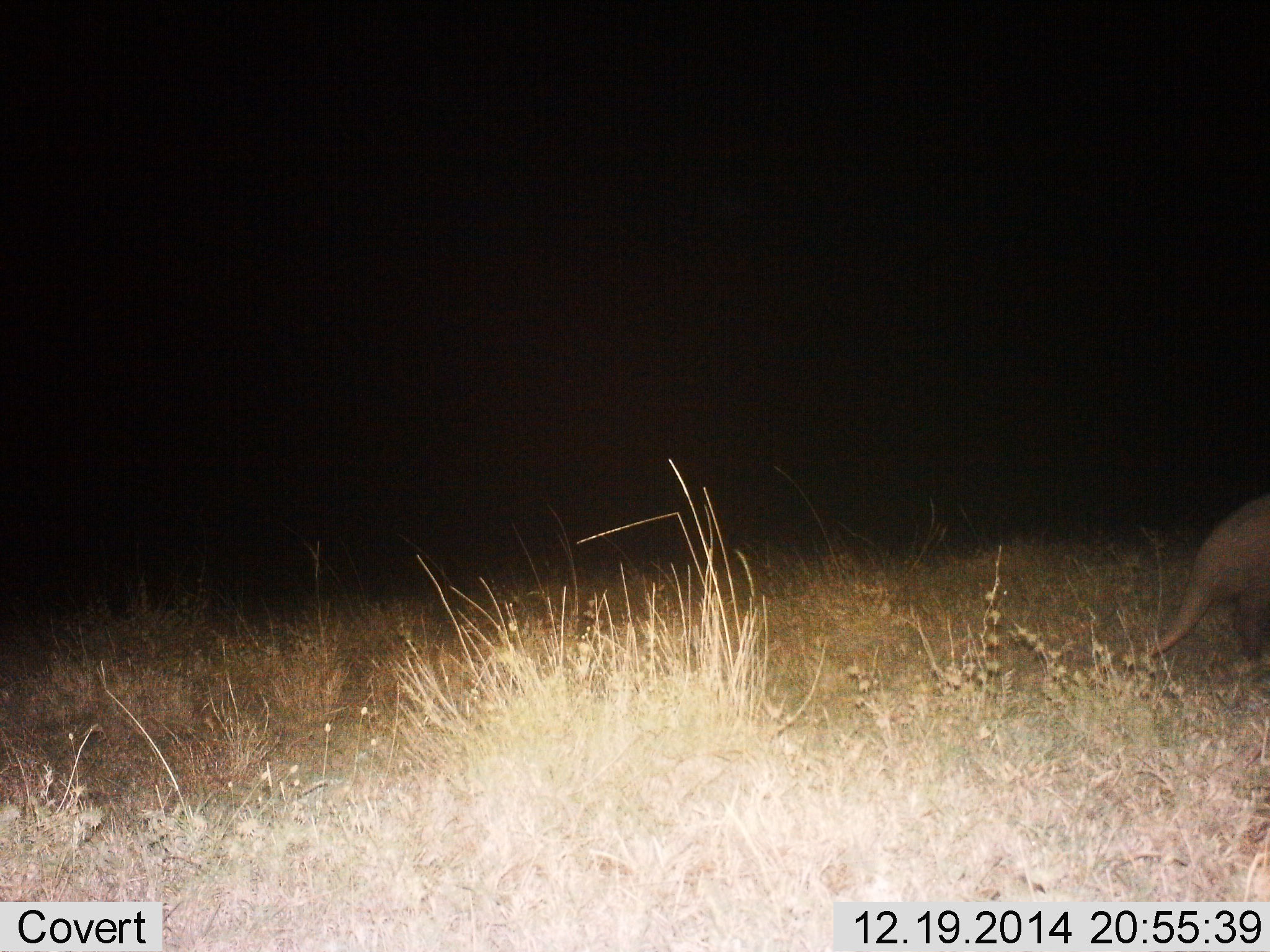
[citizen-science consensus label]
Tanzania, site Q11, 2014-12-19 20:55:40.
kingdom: Animalia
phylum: Chordata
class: Mammalia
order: Tubulidentata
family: Orycteropodidae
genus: Orycteropus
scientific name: Orycteropus afer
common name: aardvark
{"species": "aardvark (Orycteropus afer)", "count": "1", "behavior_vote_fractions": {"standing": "40%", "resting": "0%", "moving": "60%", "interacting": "0%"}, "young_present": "0%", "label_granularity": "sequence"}